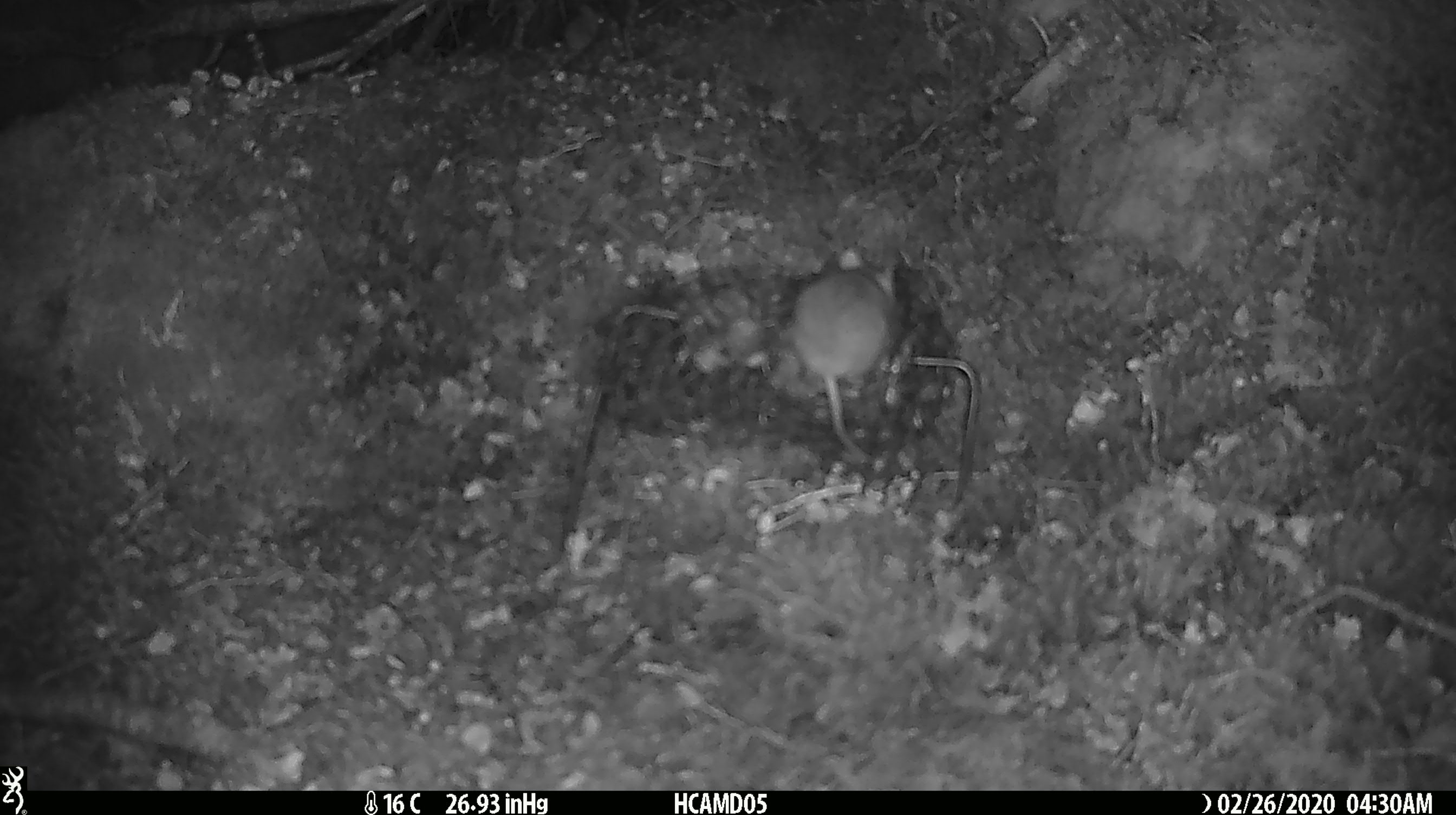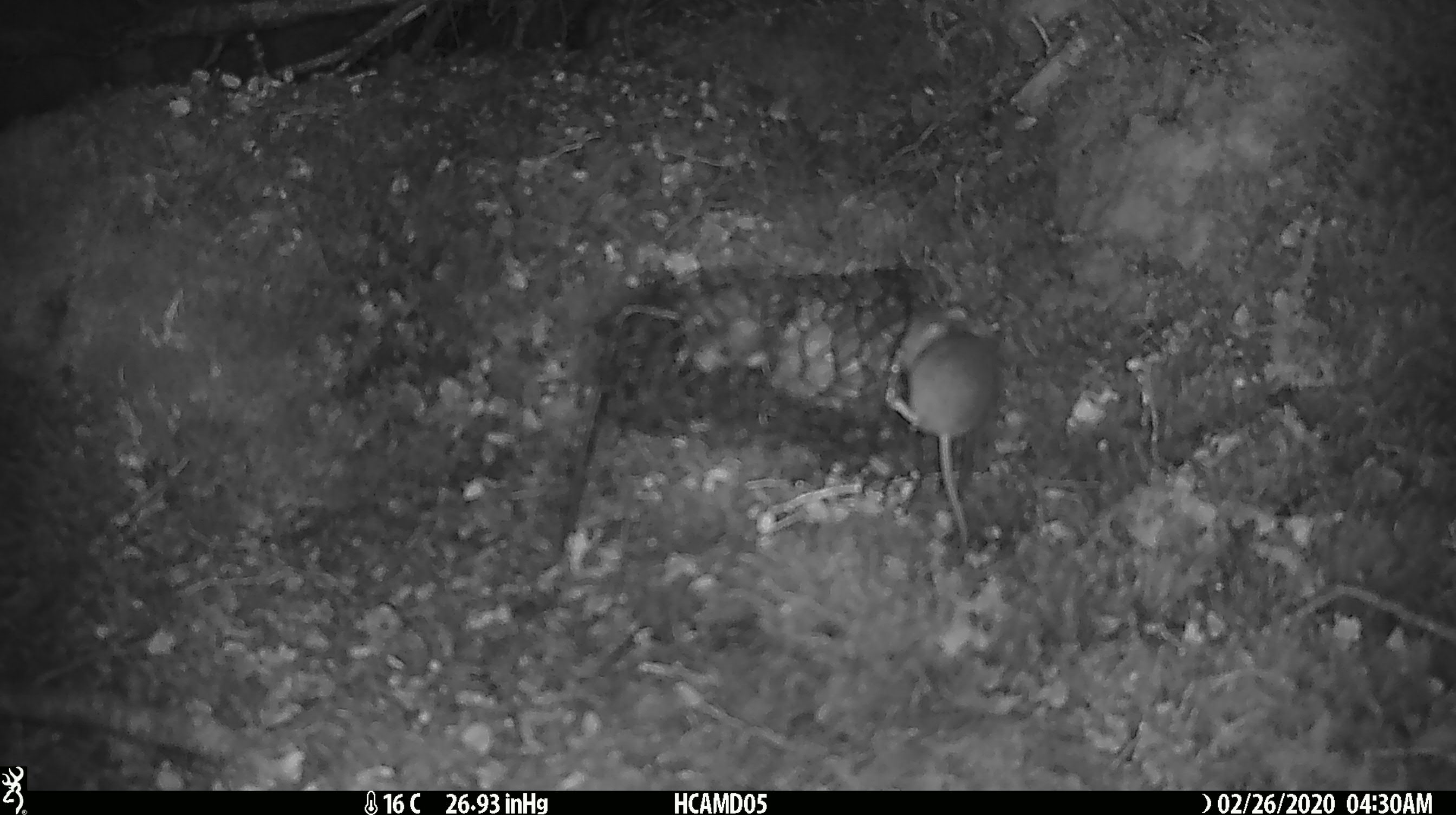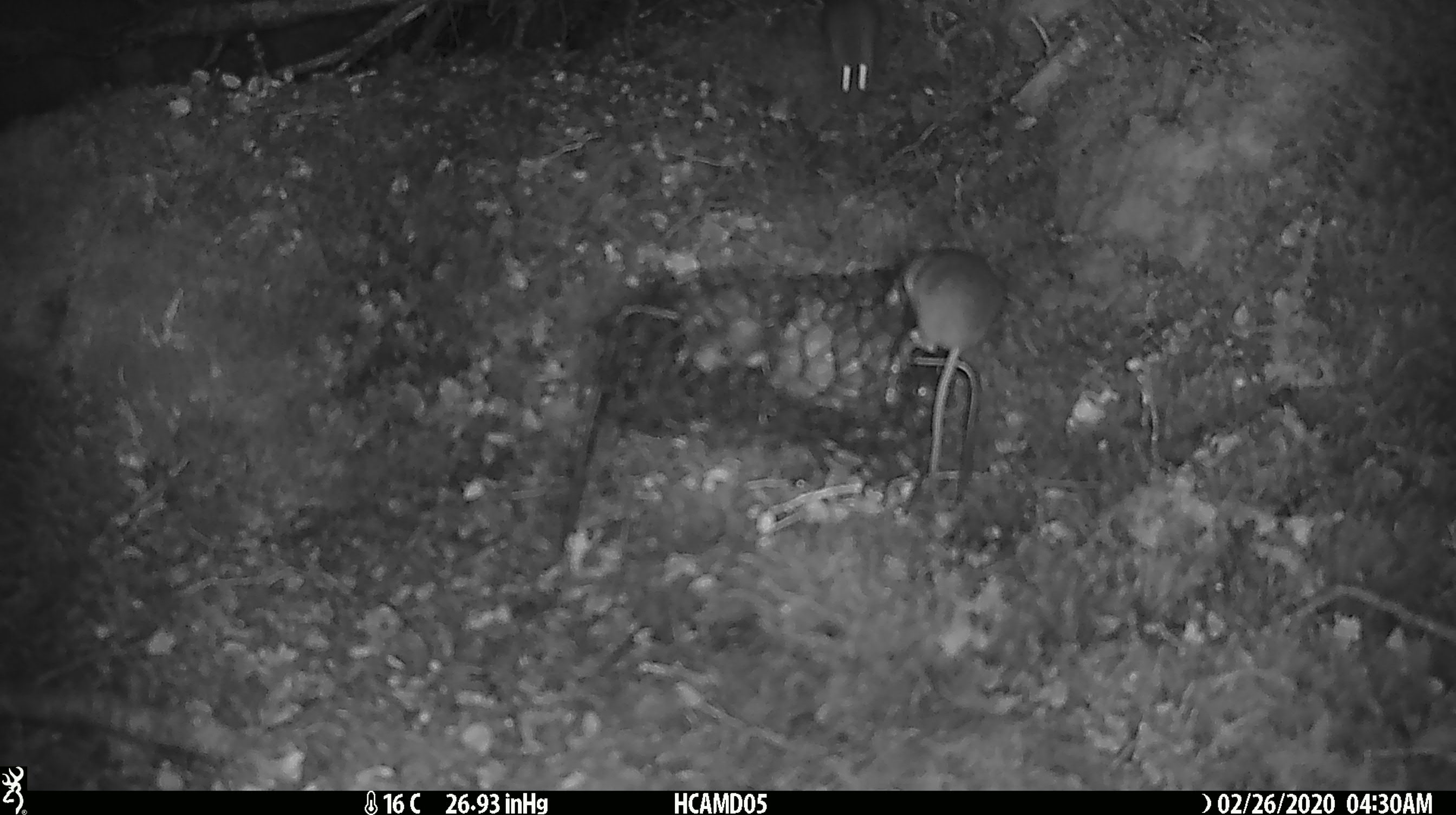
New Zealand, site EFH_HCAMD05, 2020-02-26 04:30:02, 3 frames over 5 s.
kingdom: Animalia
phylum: Chordata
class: Mammalia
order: Rodentia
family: Muridae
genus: Mus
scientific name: Mus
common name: mouse